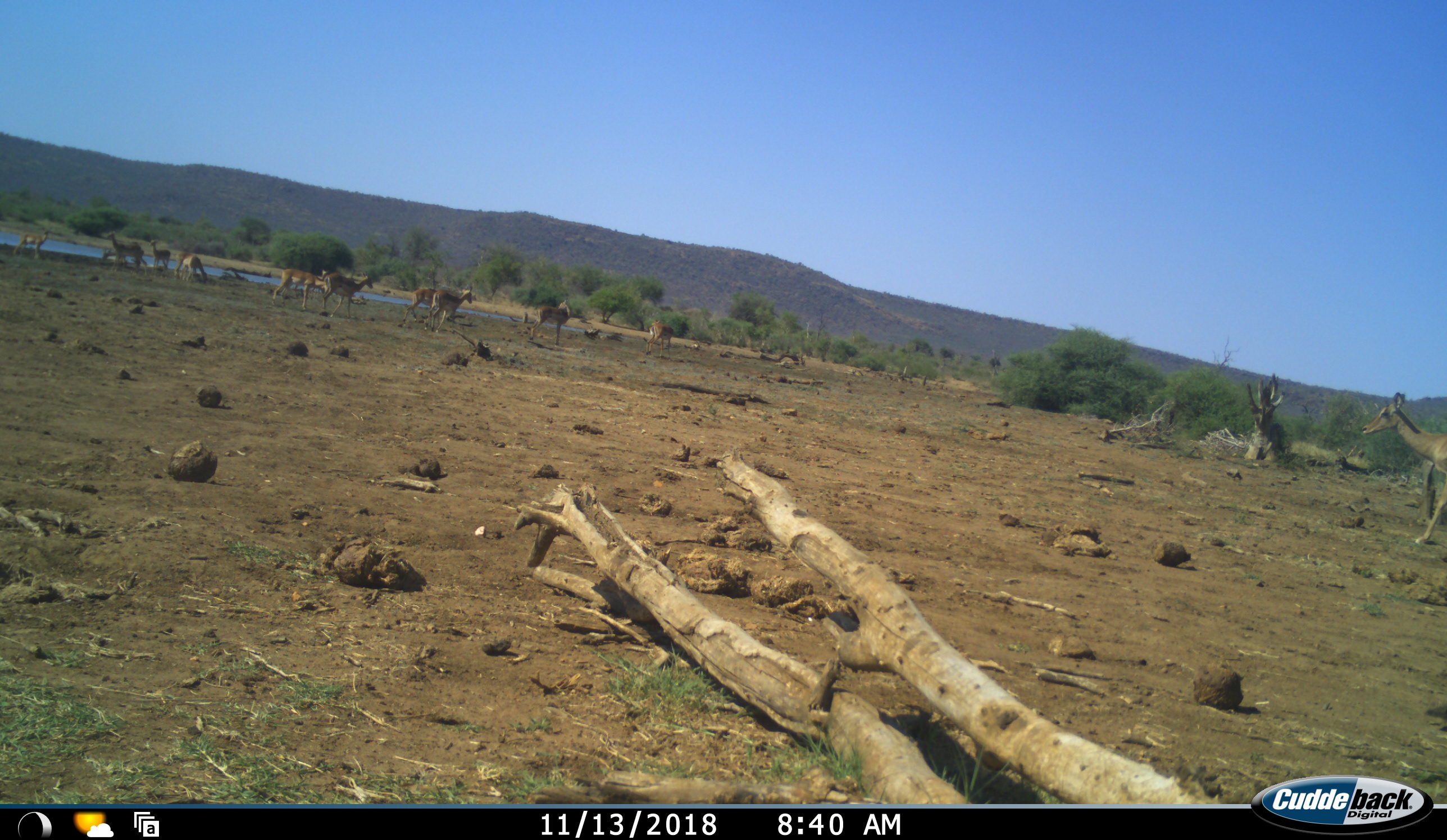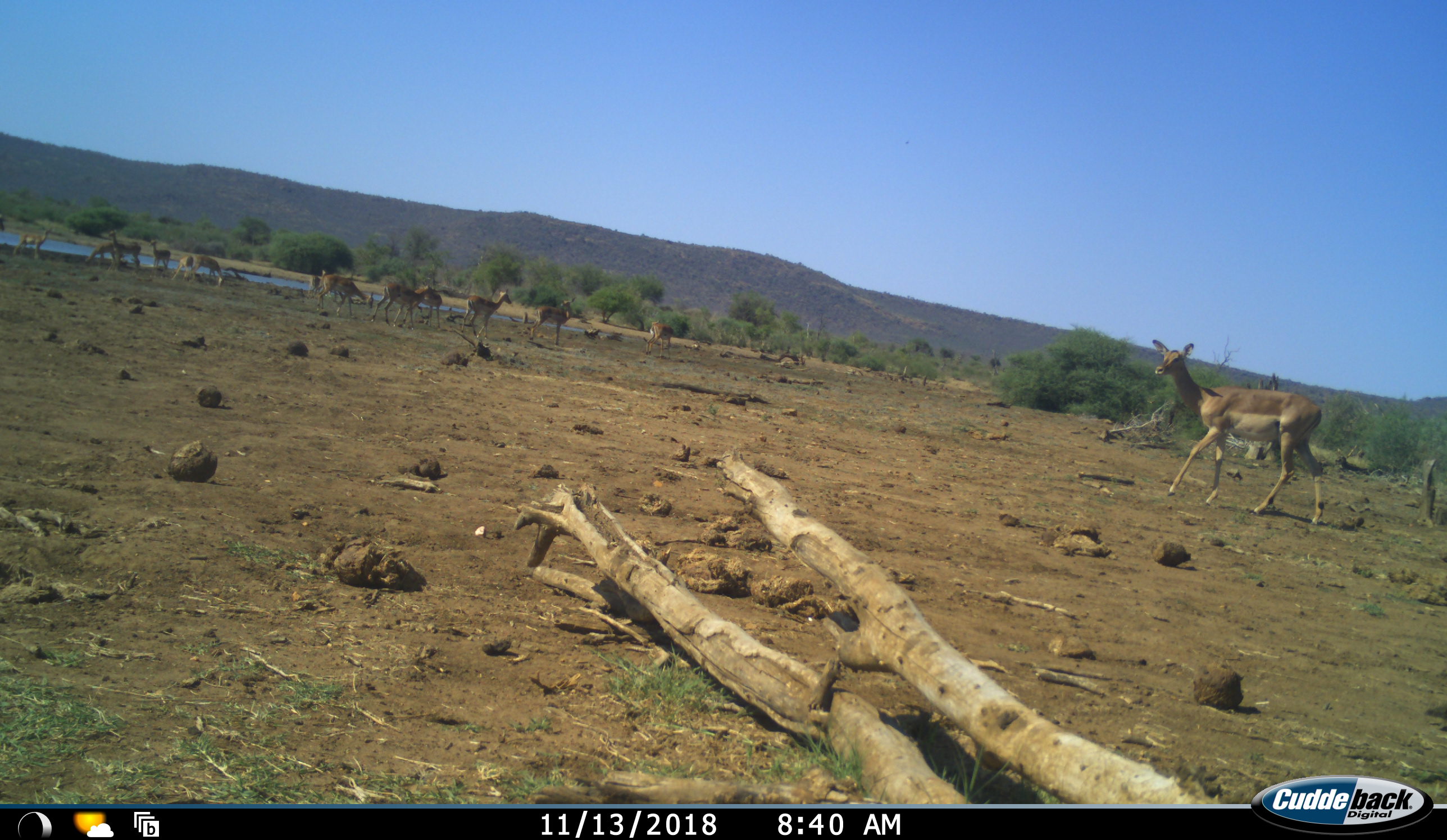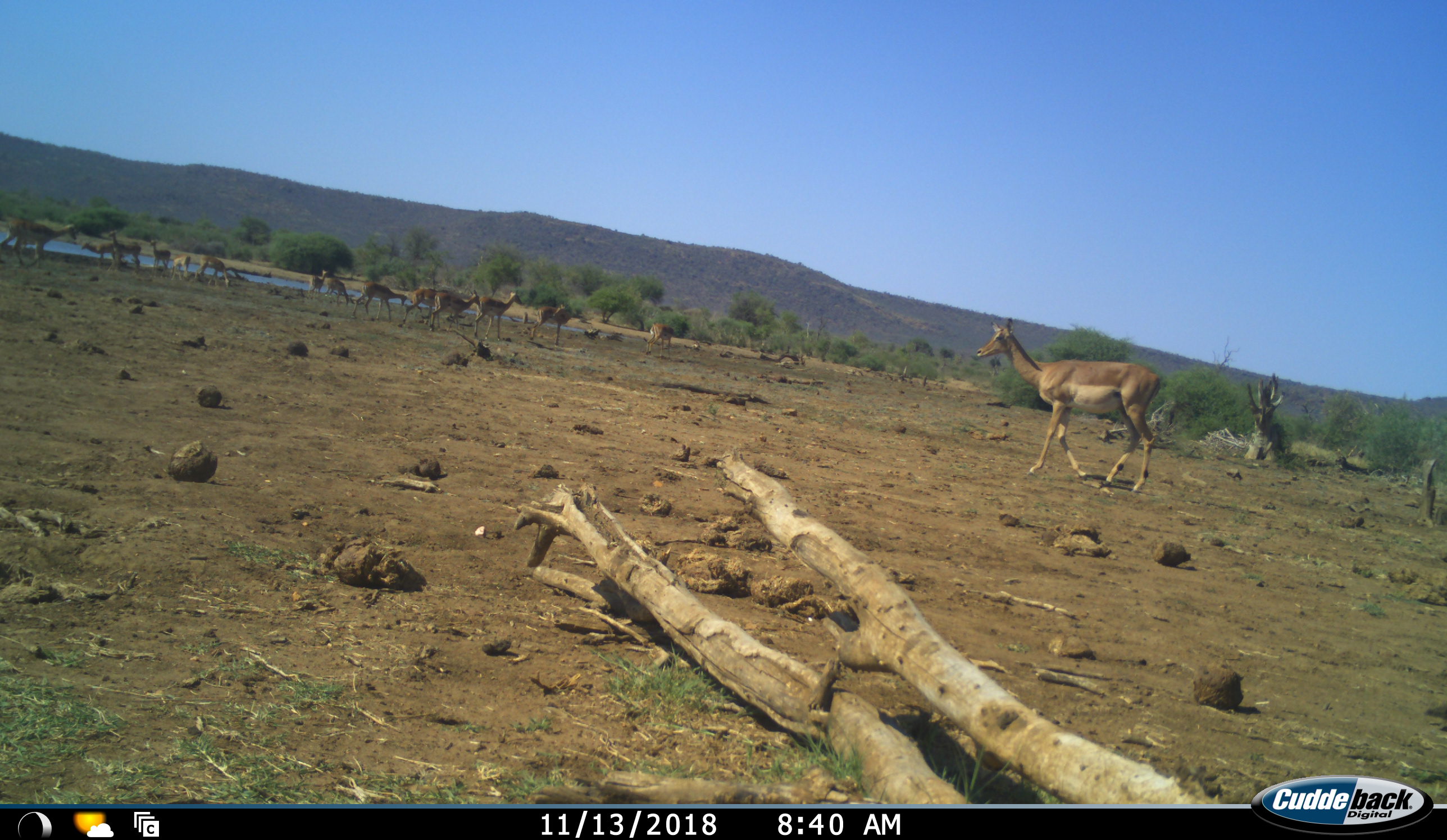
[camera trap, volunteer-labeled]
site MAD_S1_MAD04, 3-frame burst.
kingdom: Animalia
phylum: Chordata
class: Mammalia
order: Artiodactyla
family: Bovidae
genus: Aepyceros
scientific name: Aepyceros melampus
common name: impala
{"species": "impala (Aepyceros melampus)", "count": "11-50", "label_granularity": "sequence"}